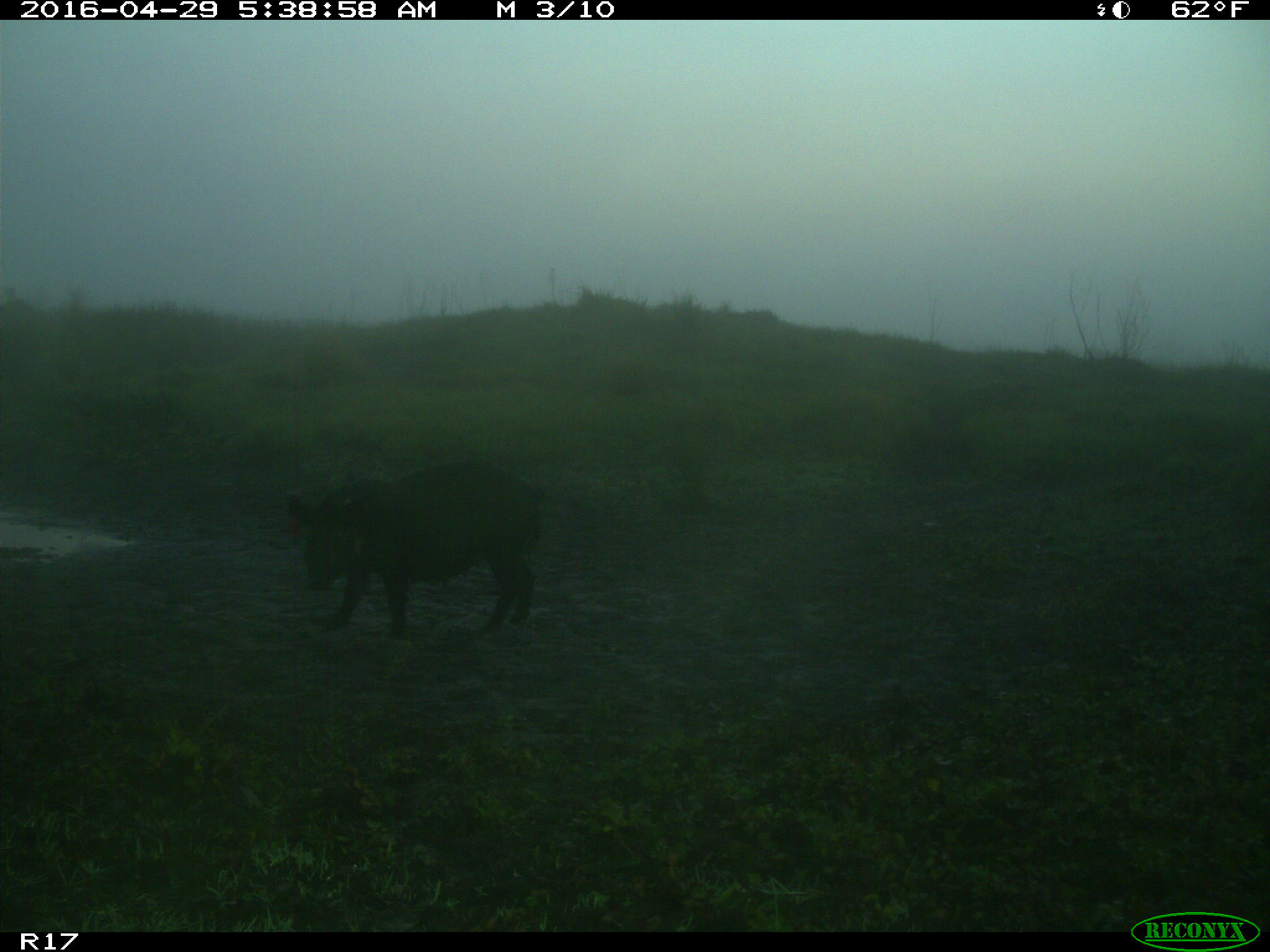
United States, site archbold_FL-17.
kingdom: Animalia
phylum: Chordata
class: Mammalia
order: Artiodactyla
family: Suidae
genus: Sus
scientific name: Sus scrofa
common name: wild boar